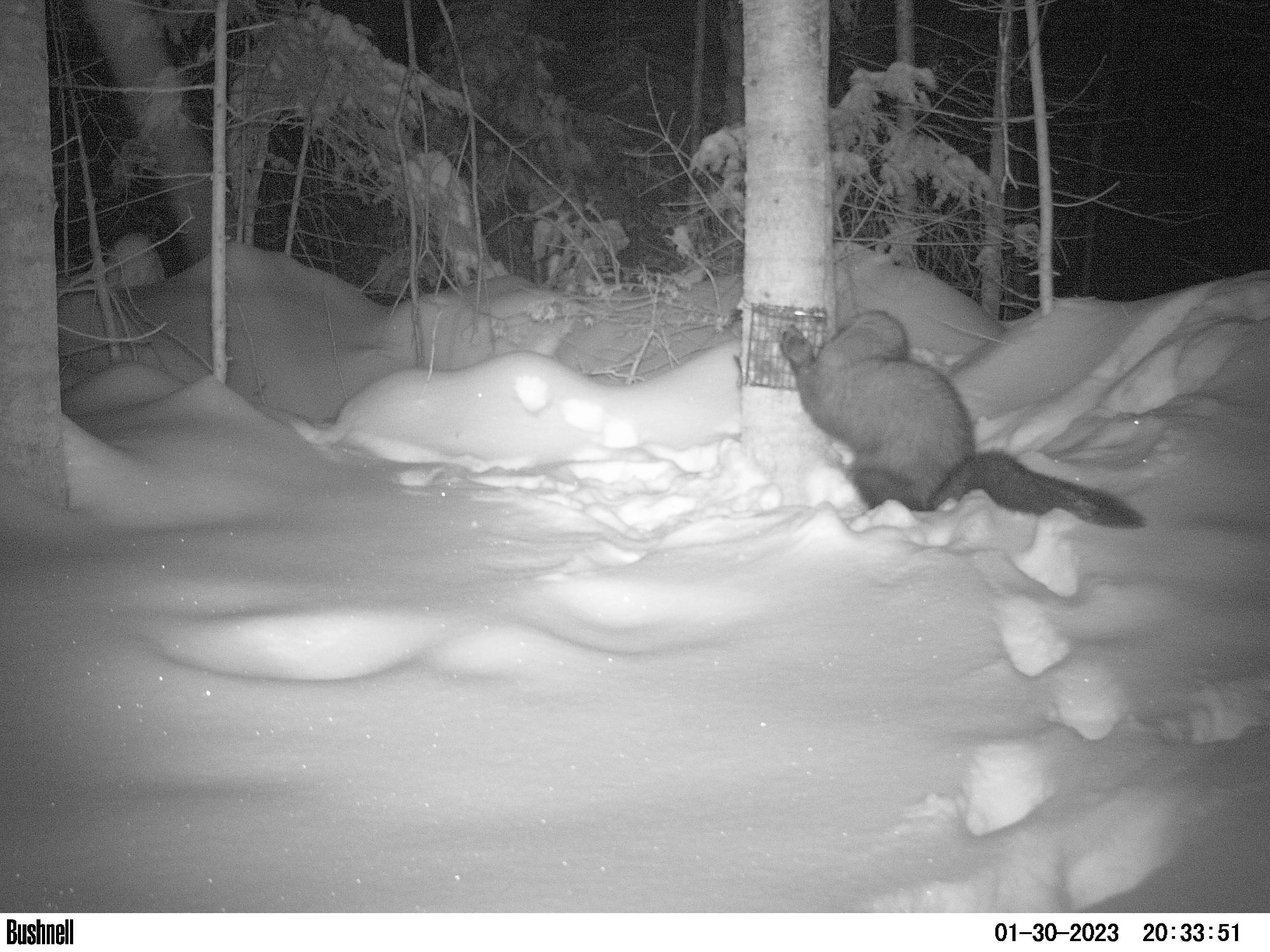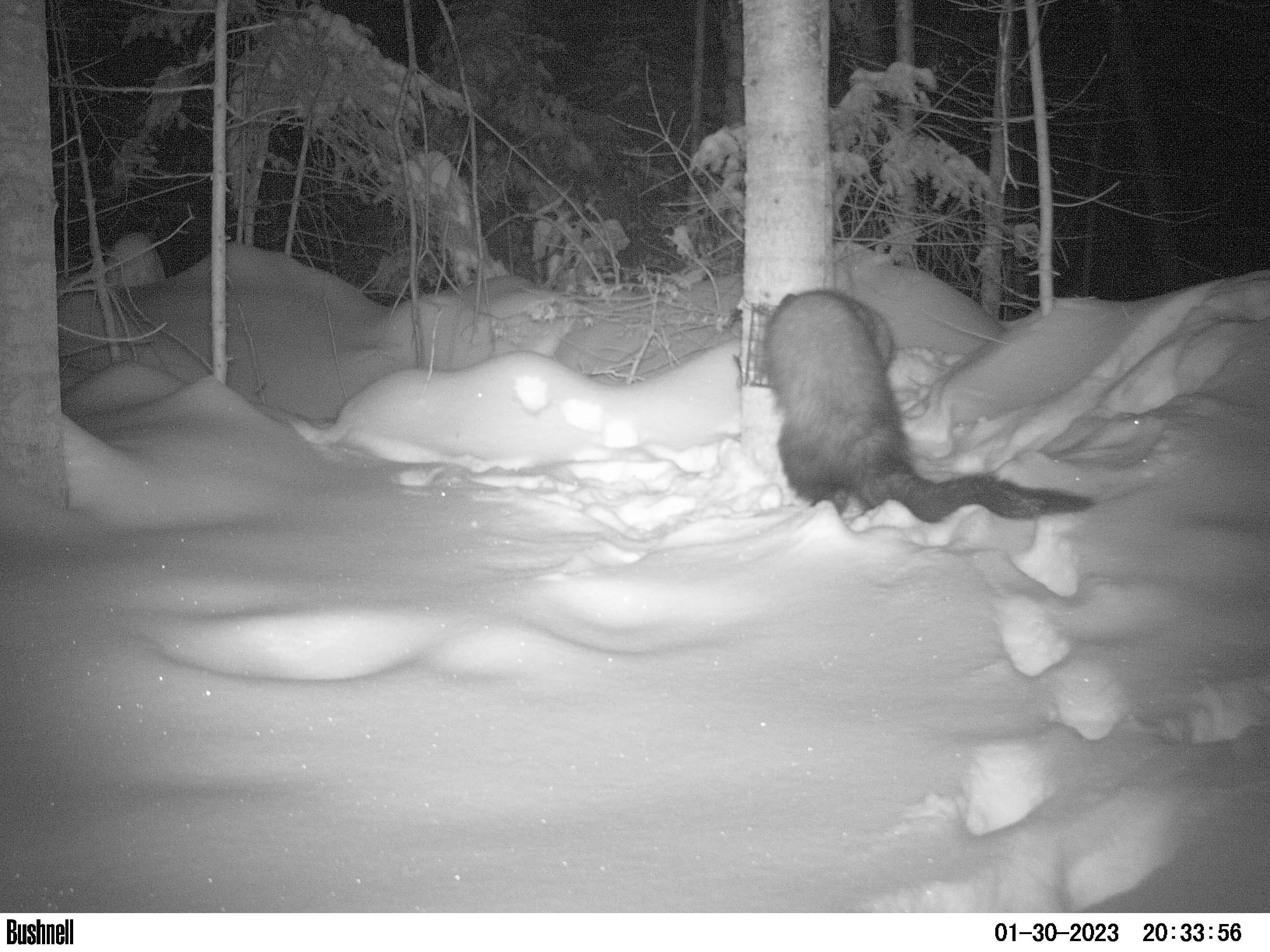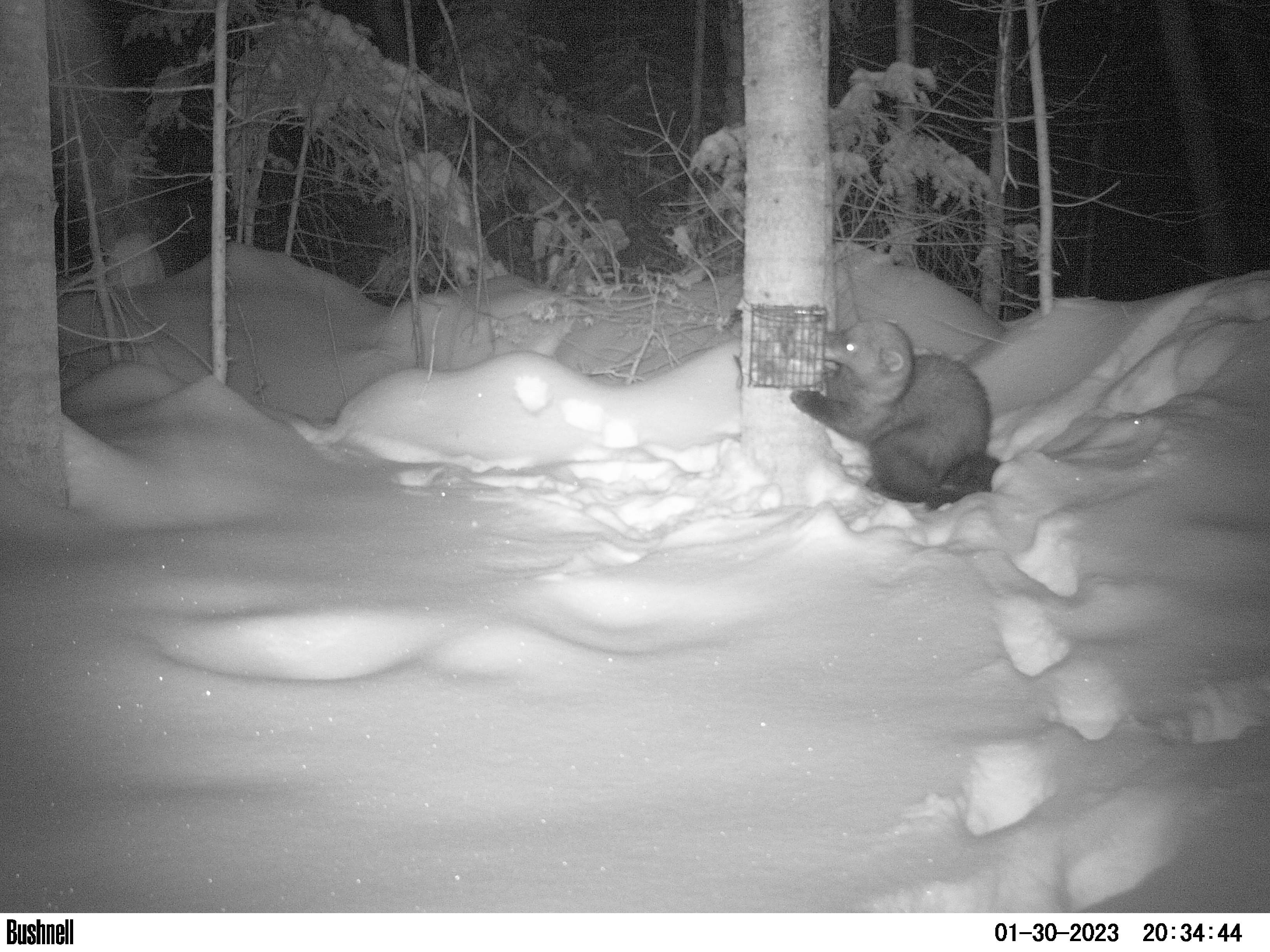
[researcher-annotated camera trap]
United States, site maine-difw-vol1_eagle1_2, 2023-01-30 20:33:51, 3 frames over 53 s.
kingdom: Animalia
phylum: Chordata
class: Mammalia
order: Carnivora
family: Mustelidae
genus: Pekania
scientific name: Pekania pennanti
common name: fisher